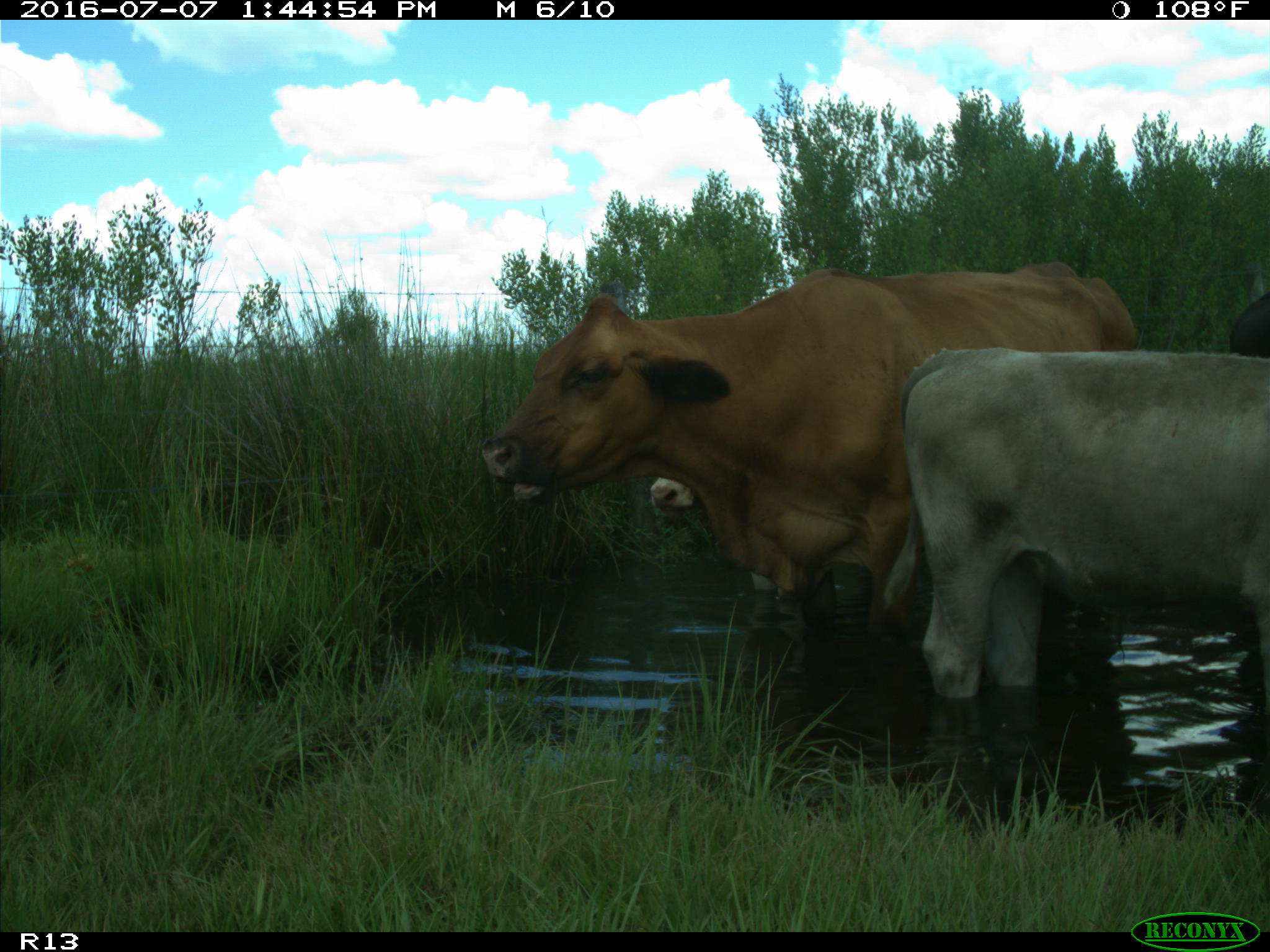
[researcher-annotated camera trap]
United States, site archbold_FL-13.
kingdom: Animalia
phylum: Chordata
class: Mammalia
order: Artiodactyla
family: Bovidae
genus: Bos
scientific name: Bos taurus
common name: domestic cow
Bos taurus (domestic cow).